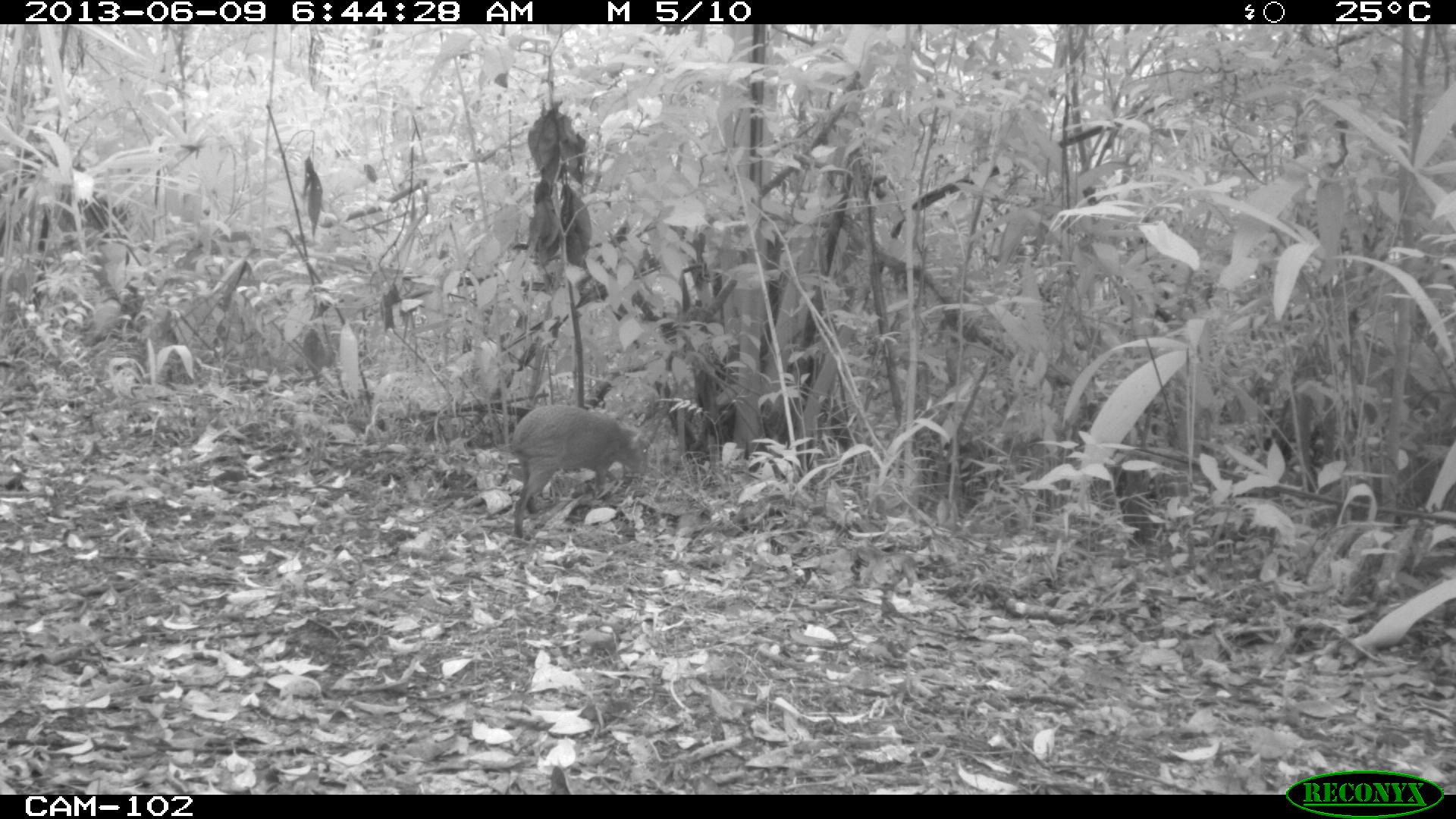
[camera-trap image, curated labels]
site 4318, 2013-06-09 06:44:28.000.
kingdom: Animalia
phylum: Chordata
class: Mammalia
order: Rodentia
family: Dasyproctidae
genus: Dasyprocta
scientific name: Dasyprocta punctata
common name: central american agouti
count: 1